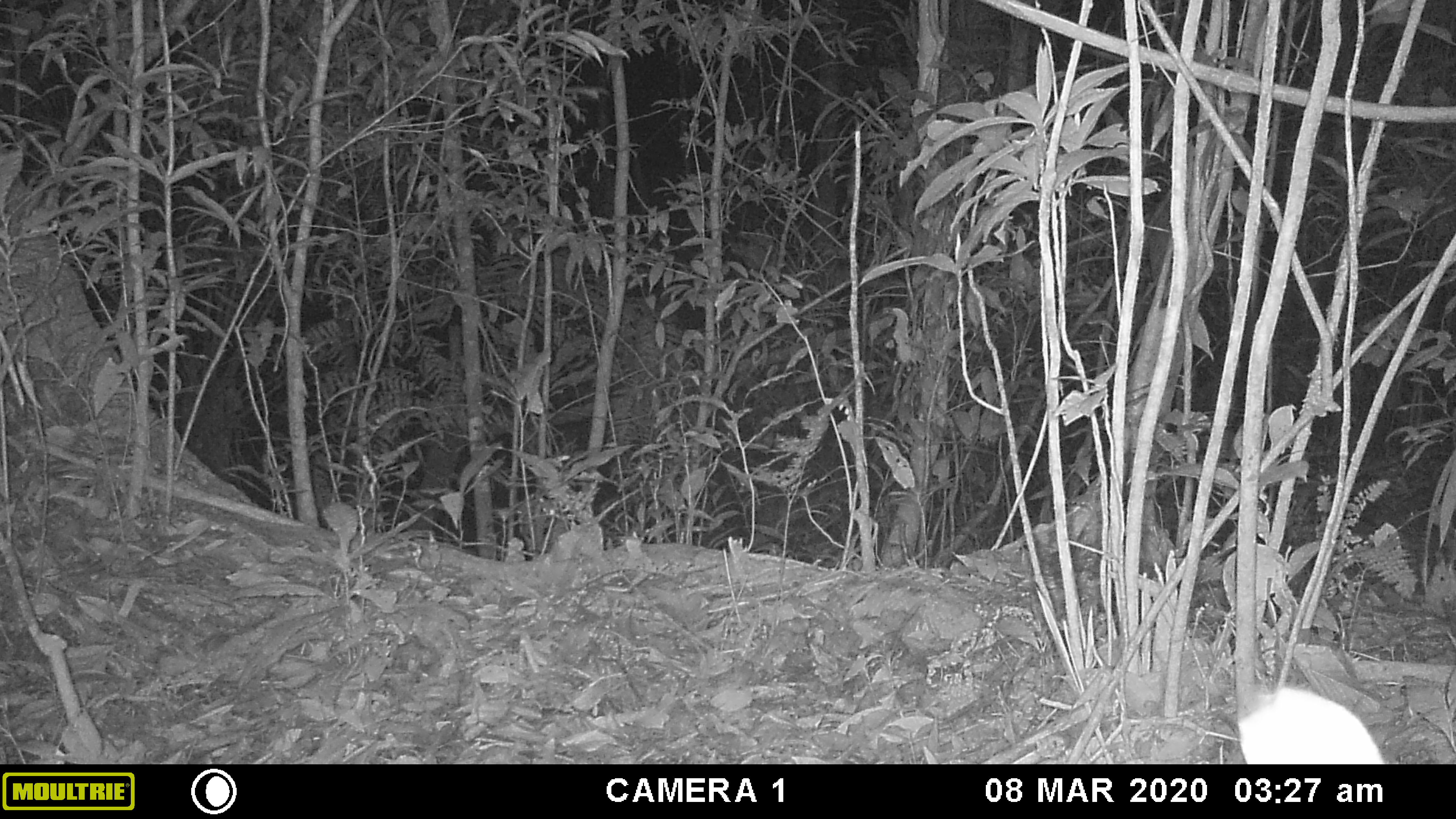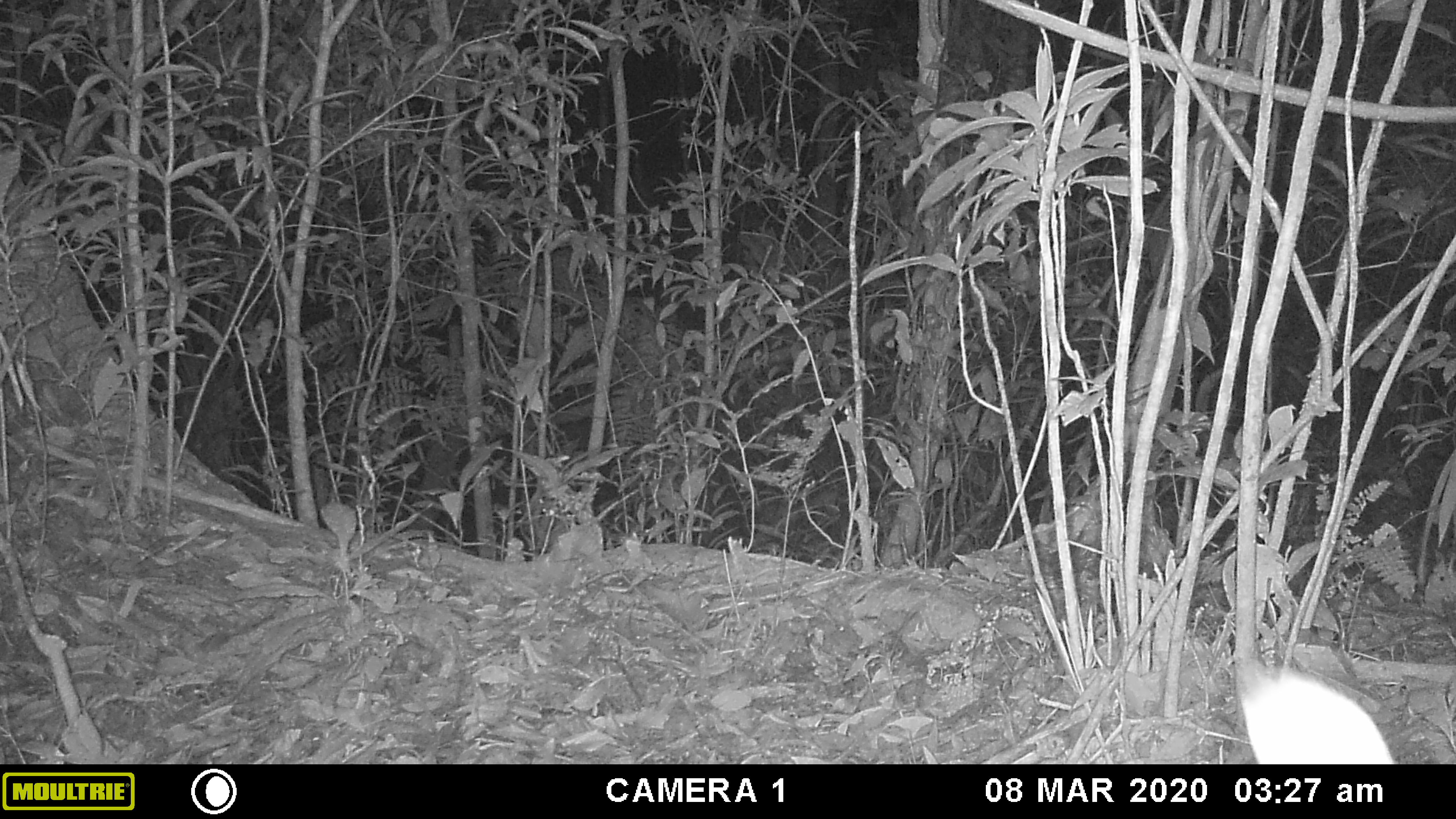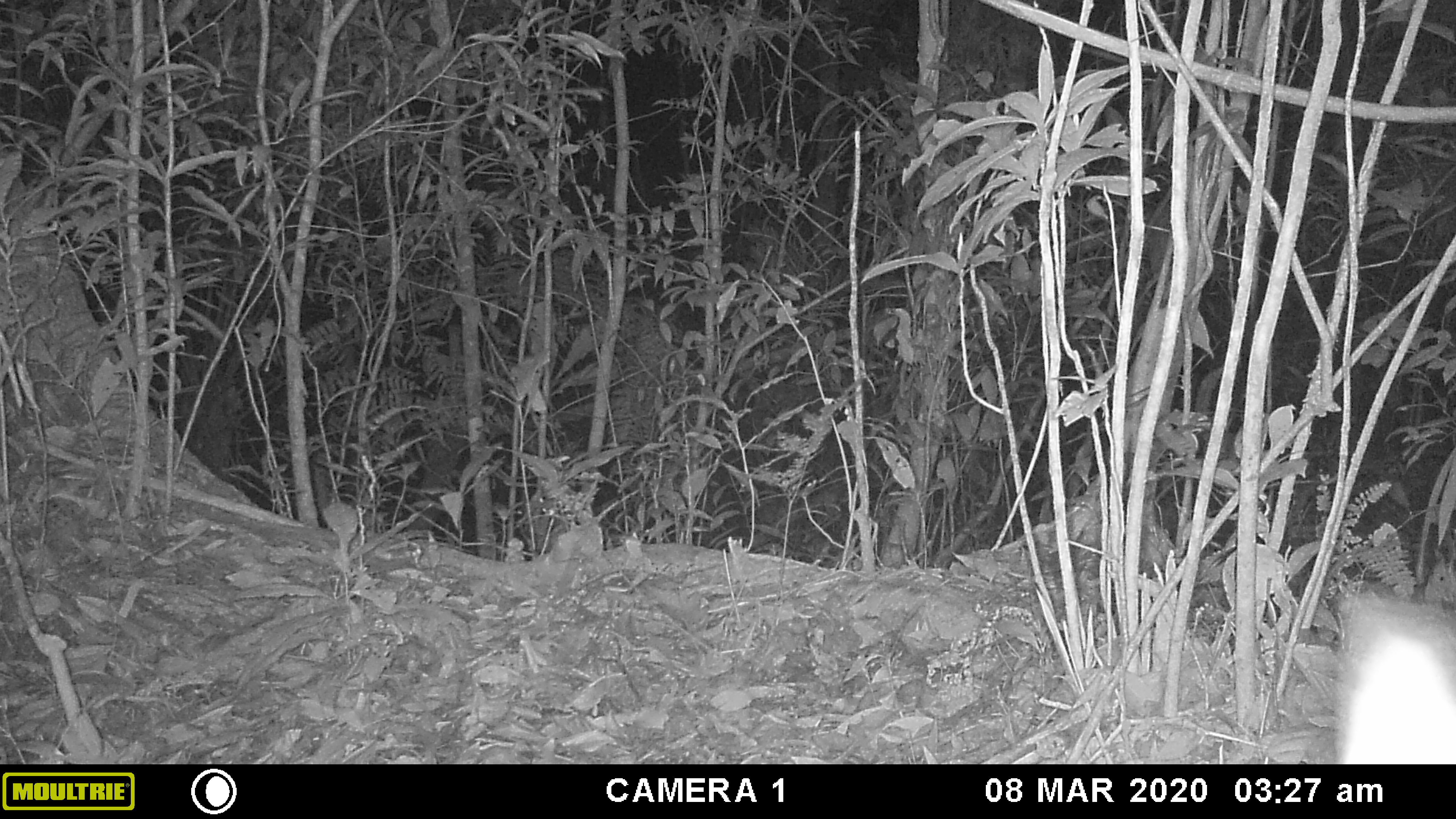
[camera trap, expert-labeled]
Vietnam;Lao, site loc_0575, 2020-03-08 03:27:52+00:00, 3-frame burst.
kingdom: Animalia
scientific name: Animalia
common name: animal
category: unidentified animal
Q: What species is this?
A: Unidentified animal (animal) (Animalia).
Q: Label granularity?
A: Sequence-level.